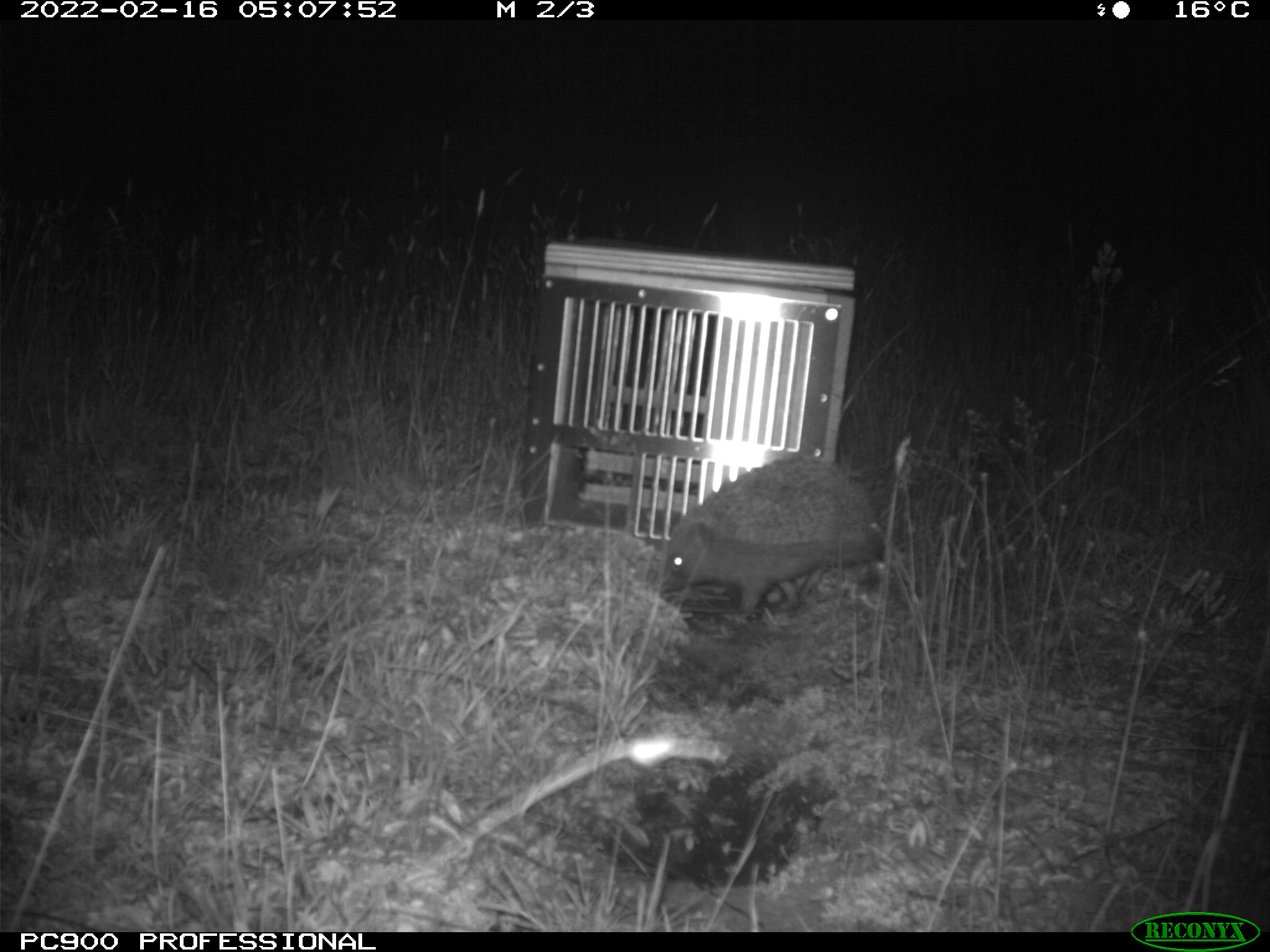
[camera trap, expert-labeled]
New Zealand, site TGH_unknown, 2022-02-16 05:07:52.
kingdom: Animalia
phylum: Chordata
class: Mammalia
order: Eulipotyphla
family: Erinaceidae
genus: Erinaceus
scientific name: Erinaceus europaeus europaeus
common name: european hedgehog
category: hedgehog